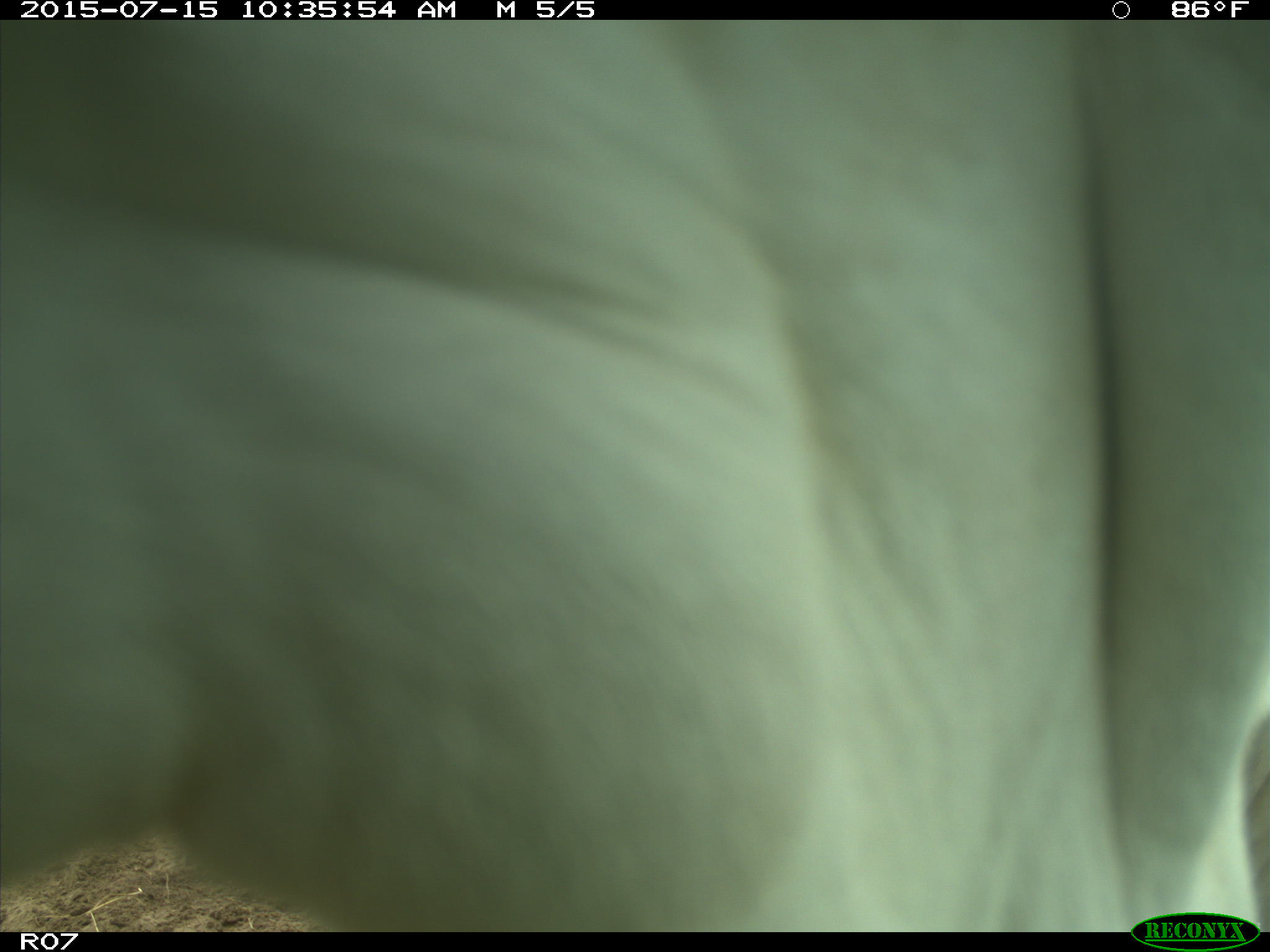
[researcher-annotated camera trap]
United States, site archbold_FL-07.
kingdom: Animalia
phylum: Chordata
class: Mammalia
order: Artiodactyla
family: Bovidae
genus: Bos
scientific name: Bos taurus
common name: domestic cow